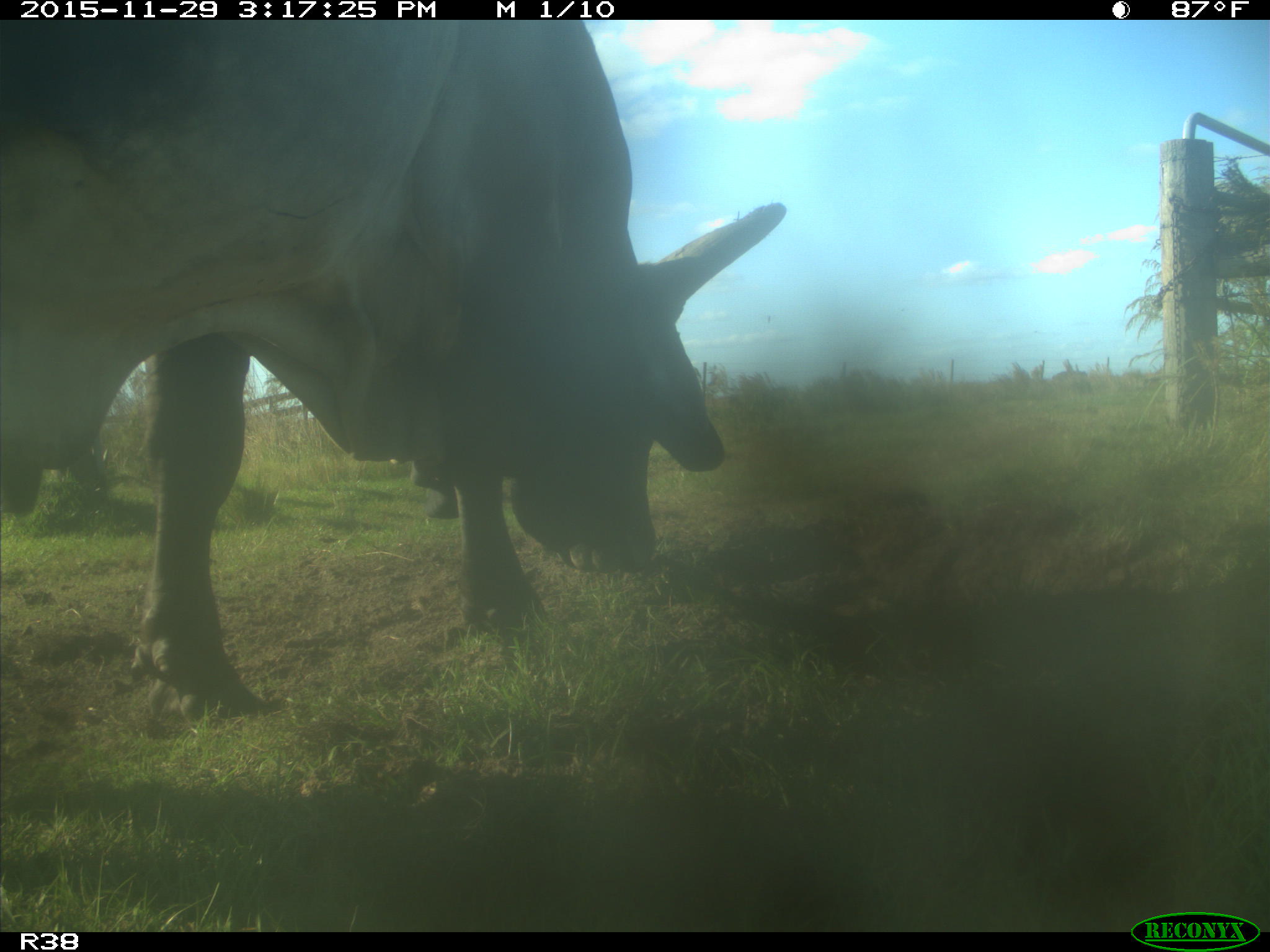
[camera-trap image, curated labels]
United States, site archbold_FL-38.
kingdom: Animalia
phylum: Chordata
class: Mammalia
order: Artiodactyla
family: Bovidae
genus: Bos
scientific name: Bos taurus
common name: domestic cow